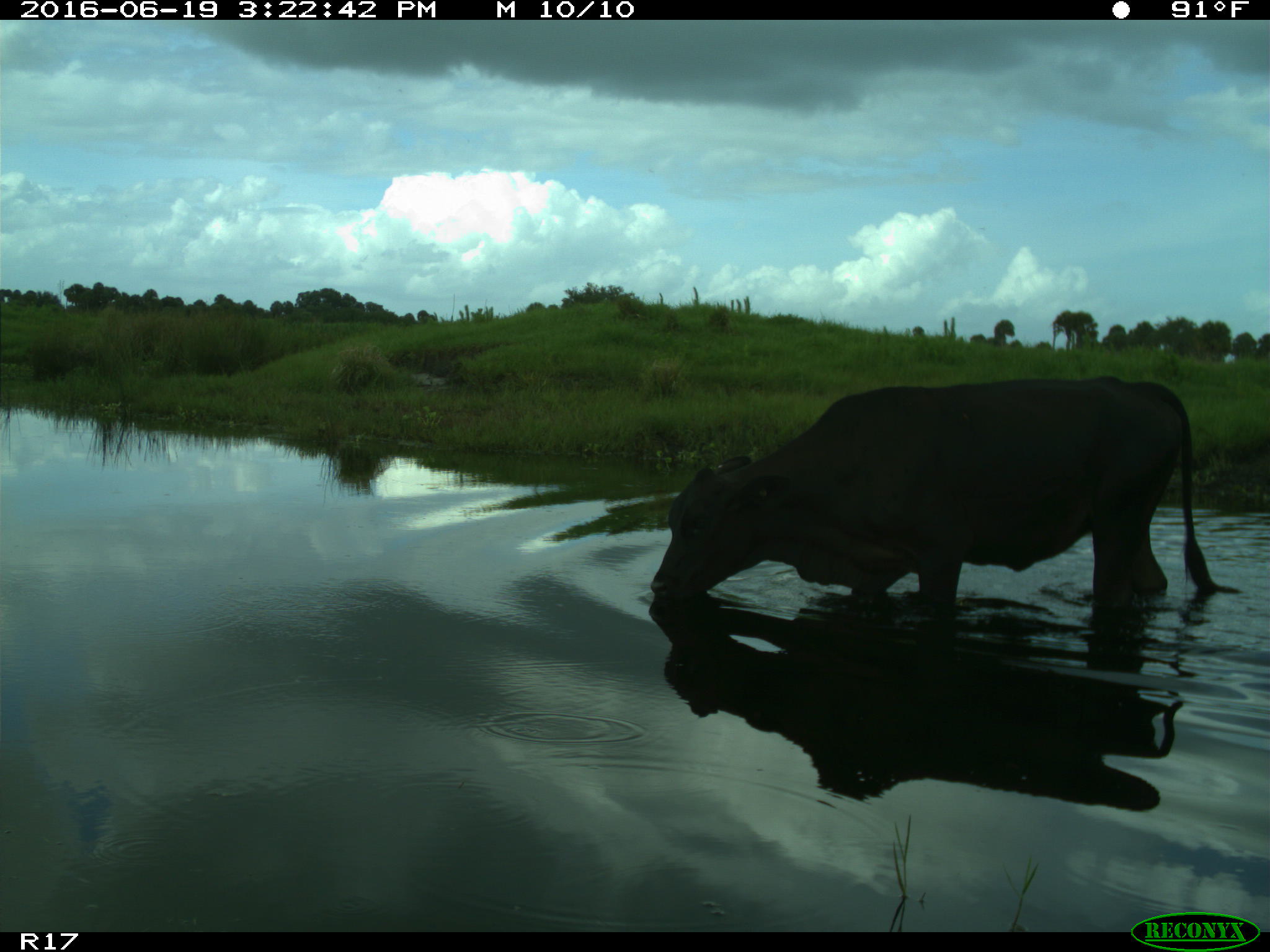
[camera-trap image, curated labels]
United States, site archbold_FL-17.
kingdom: Animalia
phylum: Chordata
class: Mammalia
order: Artiodactyla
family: Bovidae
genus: Bos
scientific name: Bos taurus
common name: domestic cow